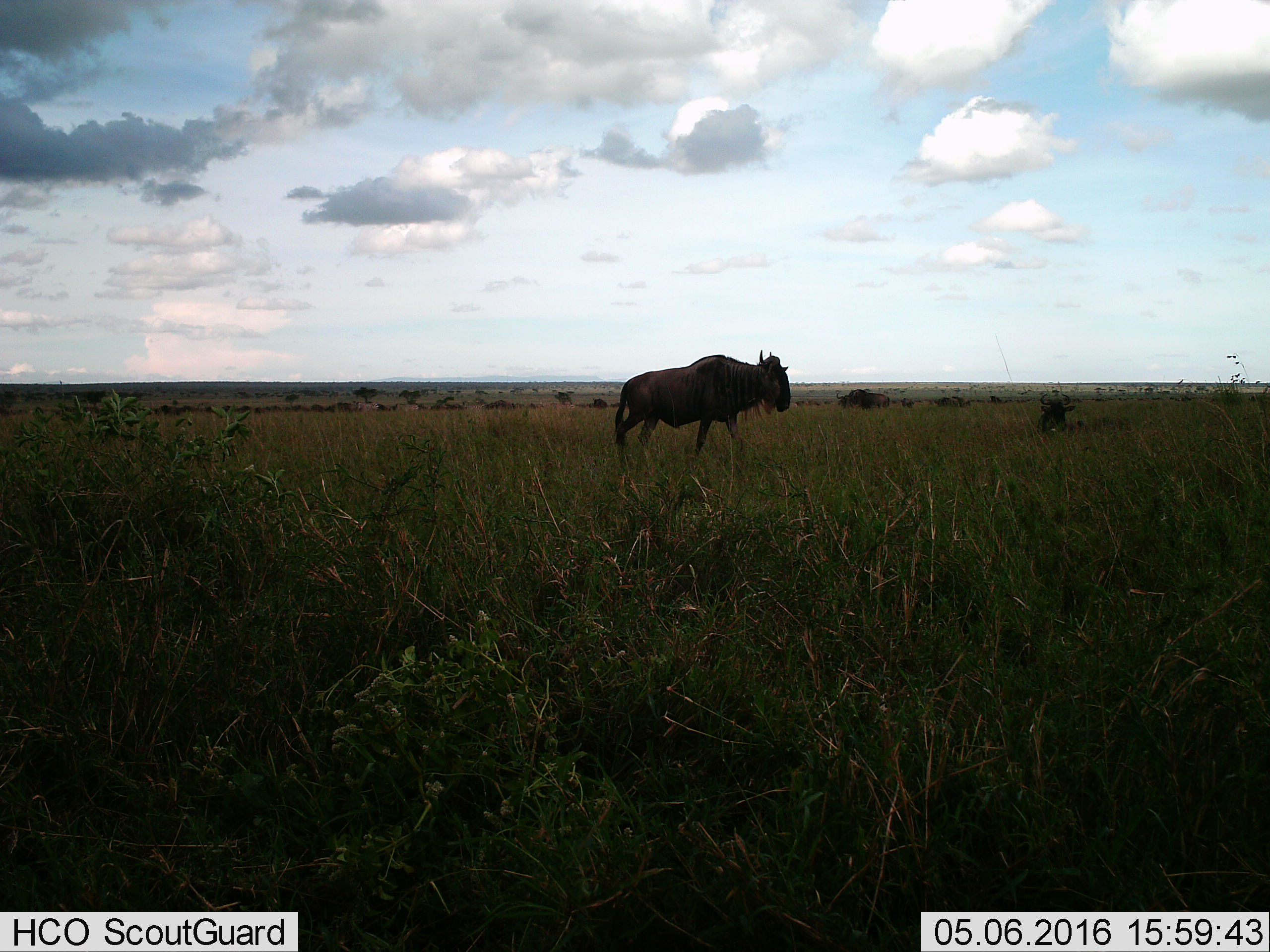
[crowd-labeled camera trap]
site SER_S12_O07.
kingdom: Animalia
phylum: Chordata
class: Mammalia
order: Artiodactyla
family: Bovidae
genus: Connochaetes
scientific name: Connochaetes taurinus taurinus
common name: blue wildebeest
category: wildebeestblue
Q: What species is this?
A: Wildebeestblue (blue wildebeest) (Connochaetes taurinus taurinus).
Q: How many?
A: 11-50.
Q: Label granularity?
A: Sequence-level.